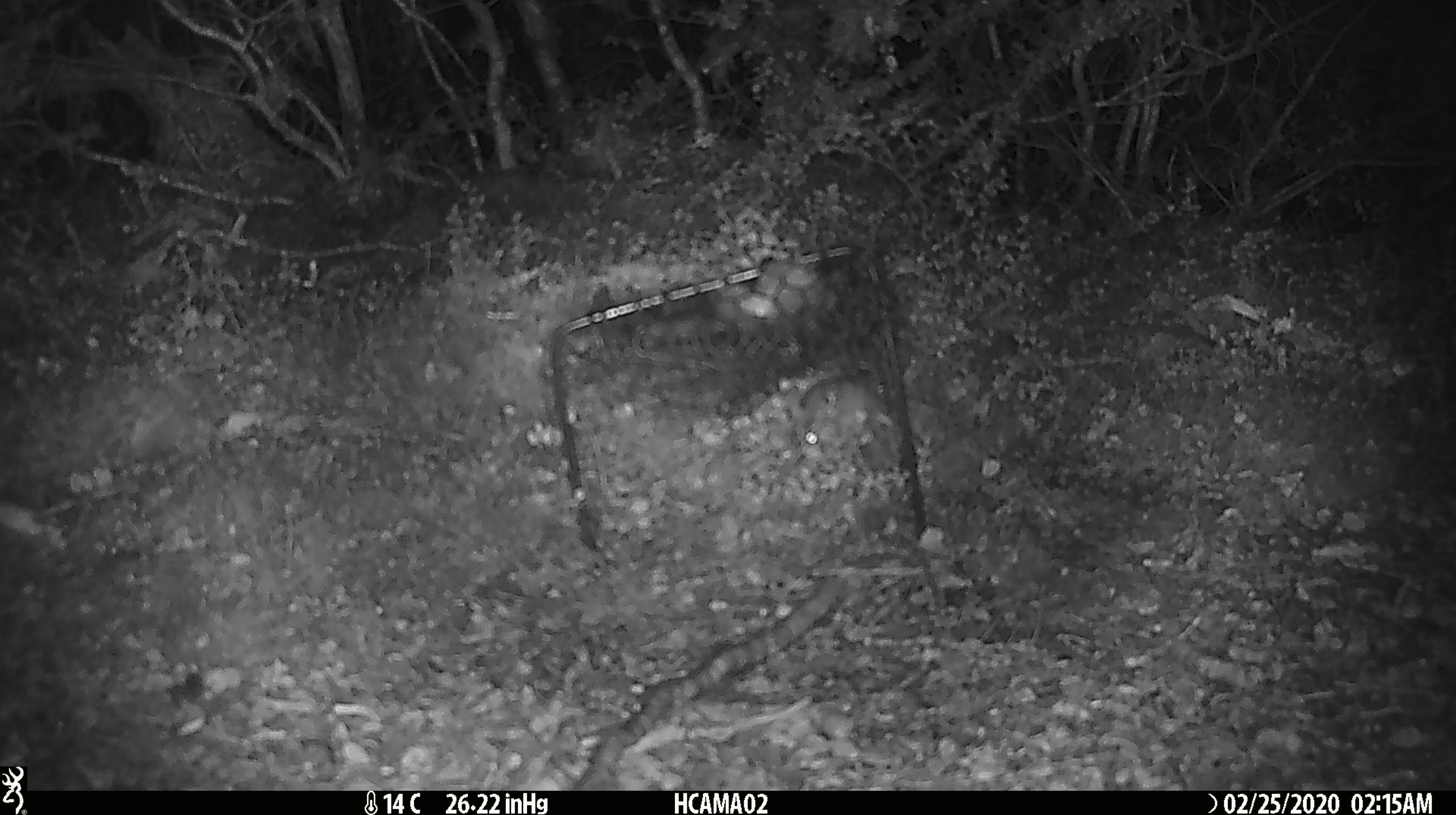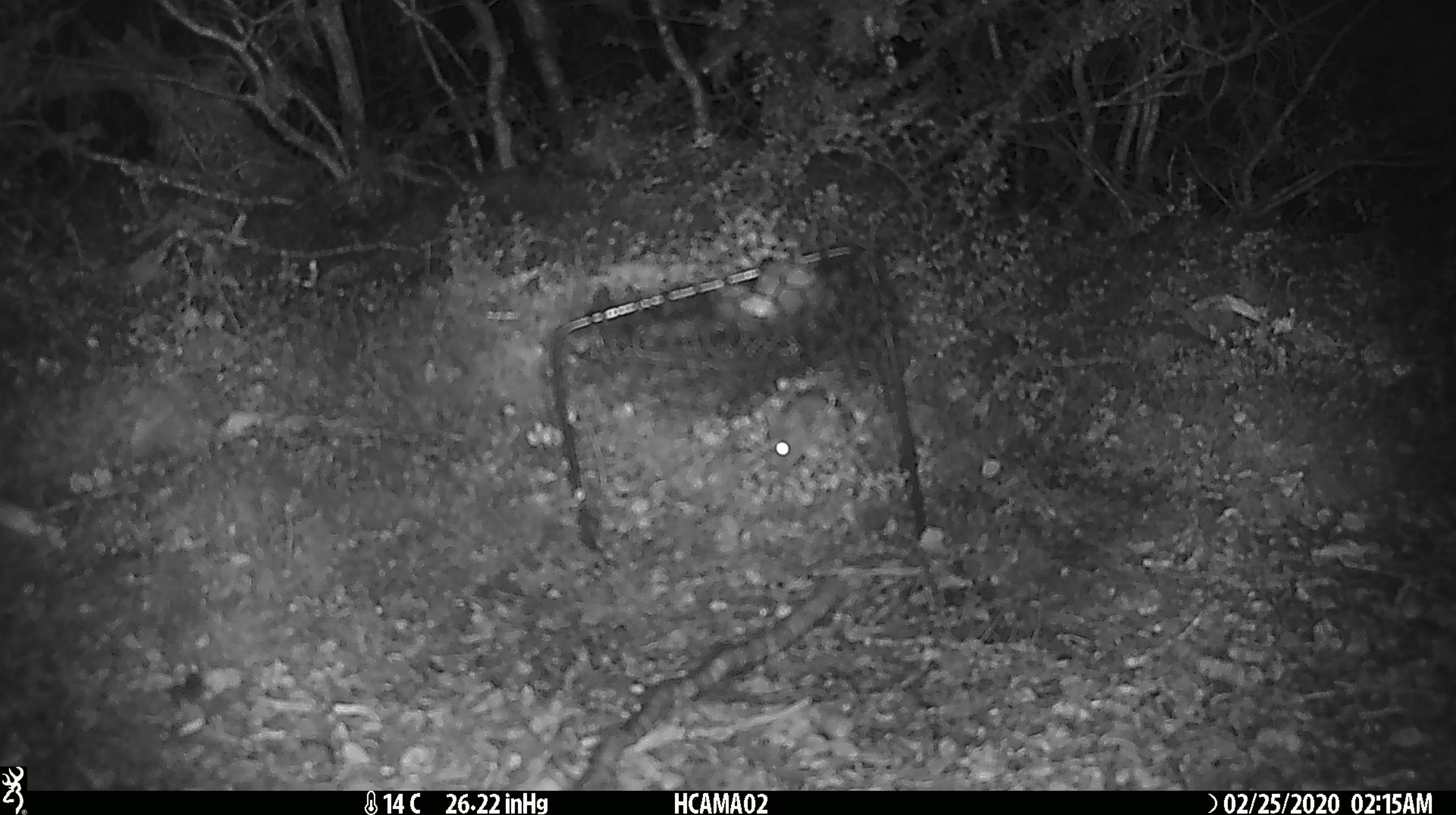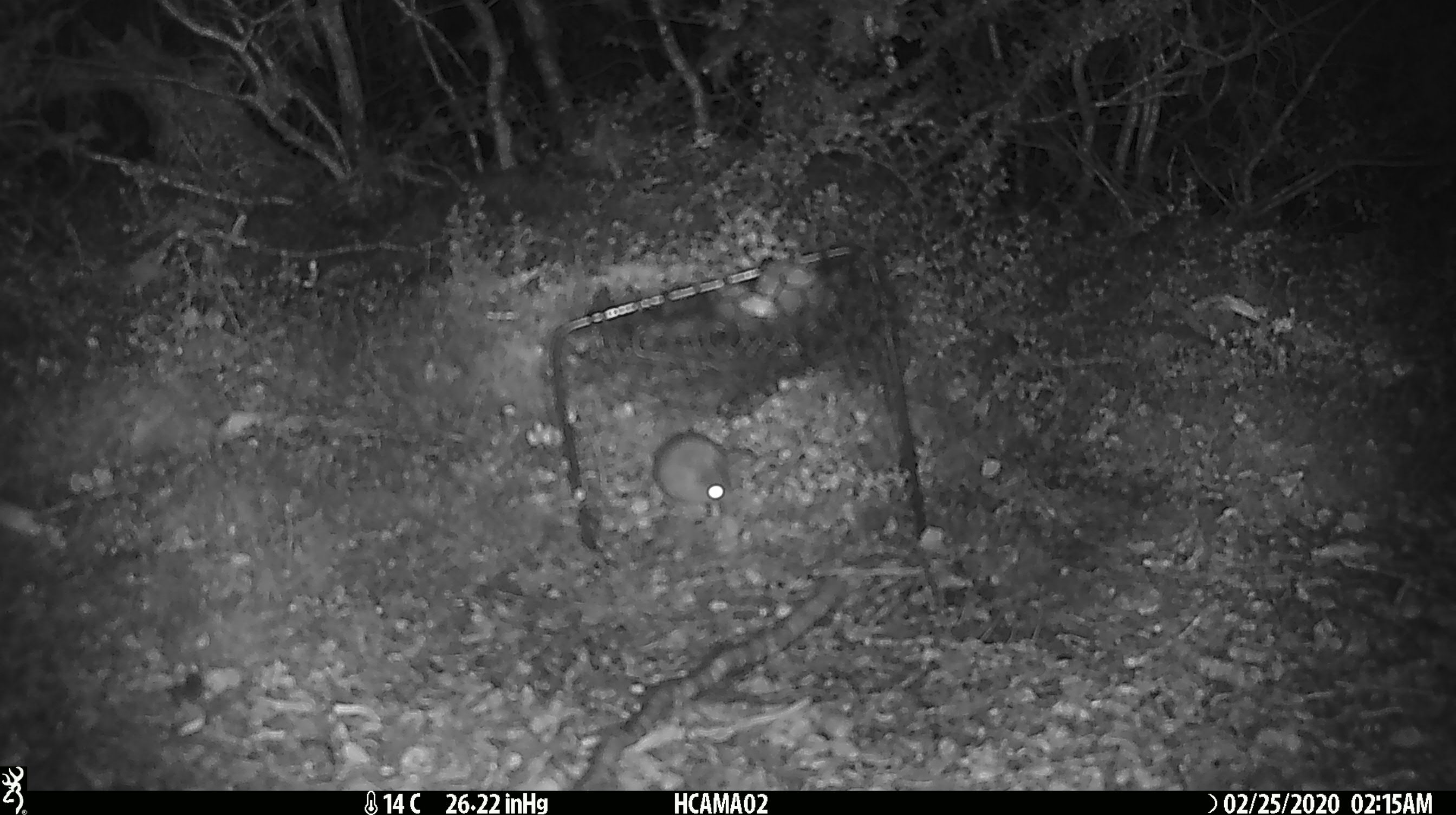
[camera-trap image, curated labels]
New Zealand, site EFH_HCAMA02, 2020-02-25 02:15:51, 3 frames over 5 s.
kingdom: Animalia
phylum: Chordata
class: Mammalia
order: Rodentia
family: Muridae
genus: Mus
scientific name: Mus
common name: mouse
Mouse (Mus).